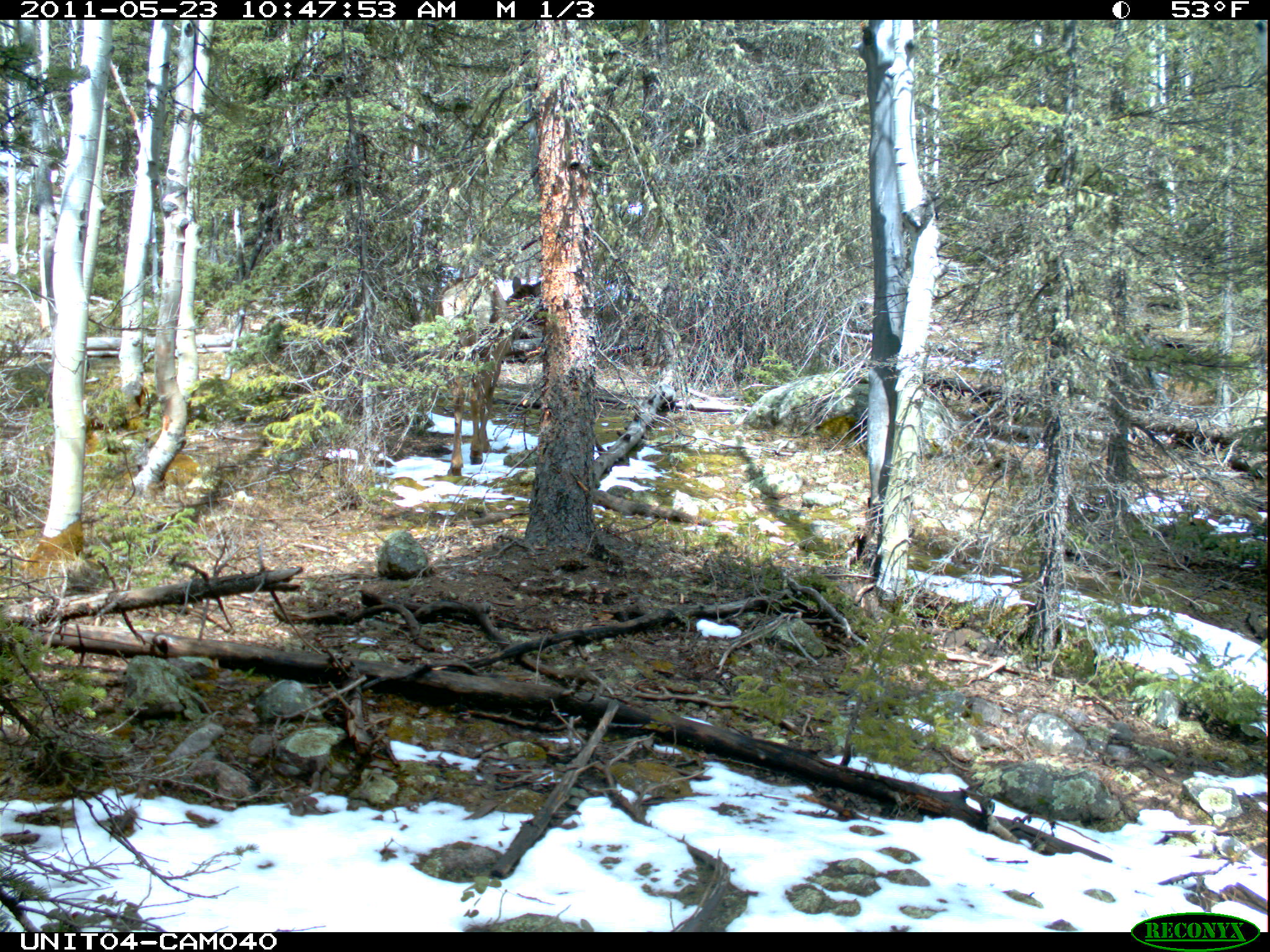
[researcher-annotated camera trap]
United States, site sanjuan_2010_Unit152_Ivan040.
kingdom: Animalia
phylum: Chordata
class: Mammalia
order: Artiodactyla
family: Cervidae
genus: Cervus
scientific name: Cervus elaphus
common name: red deer